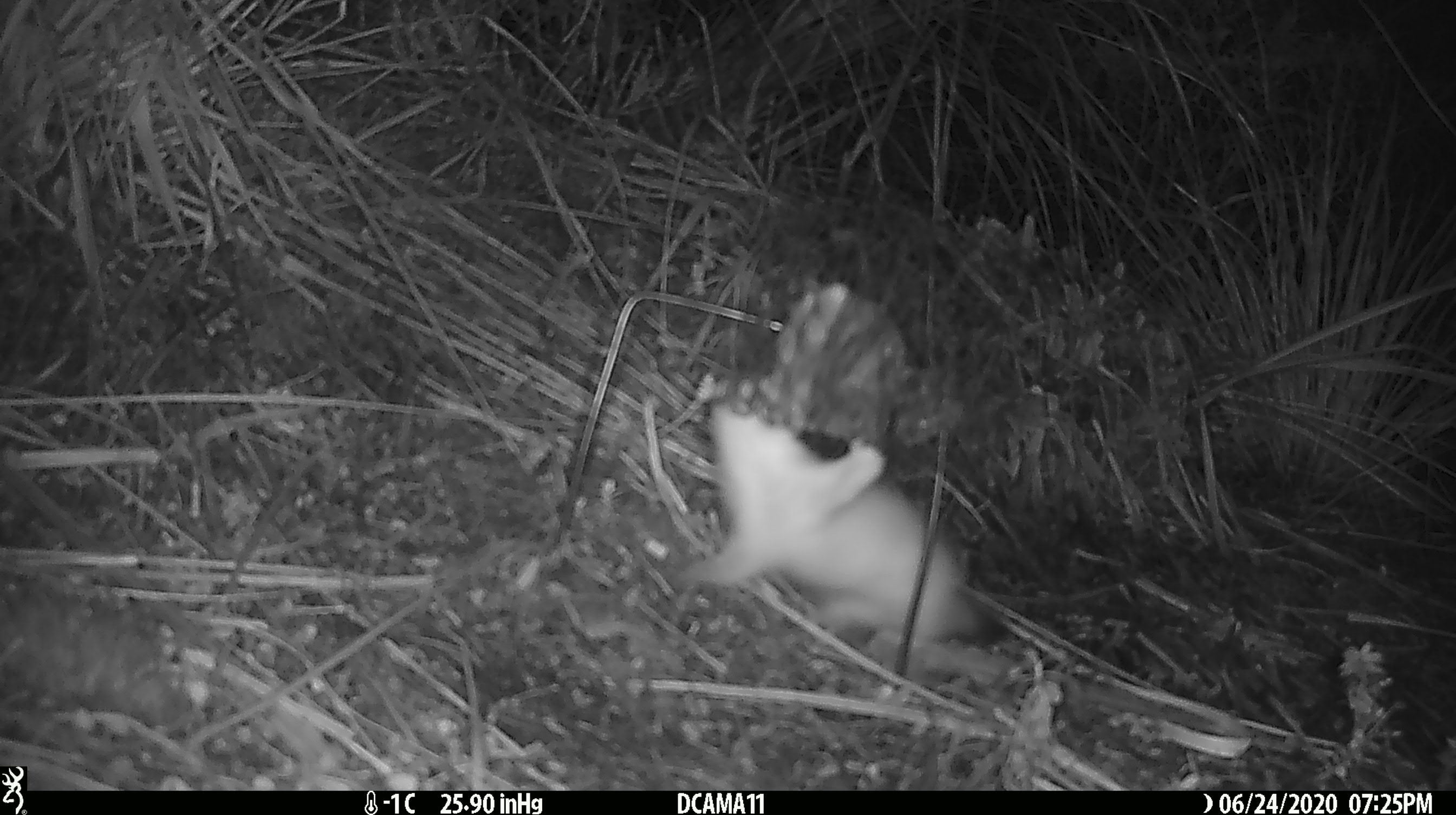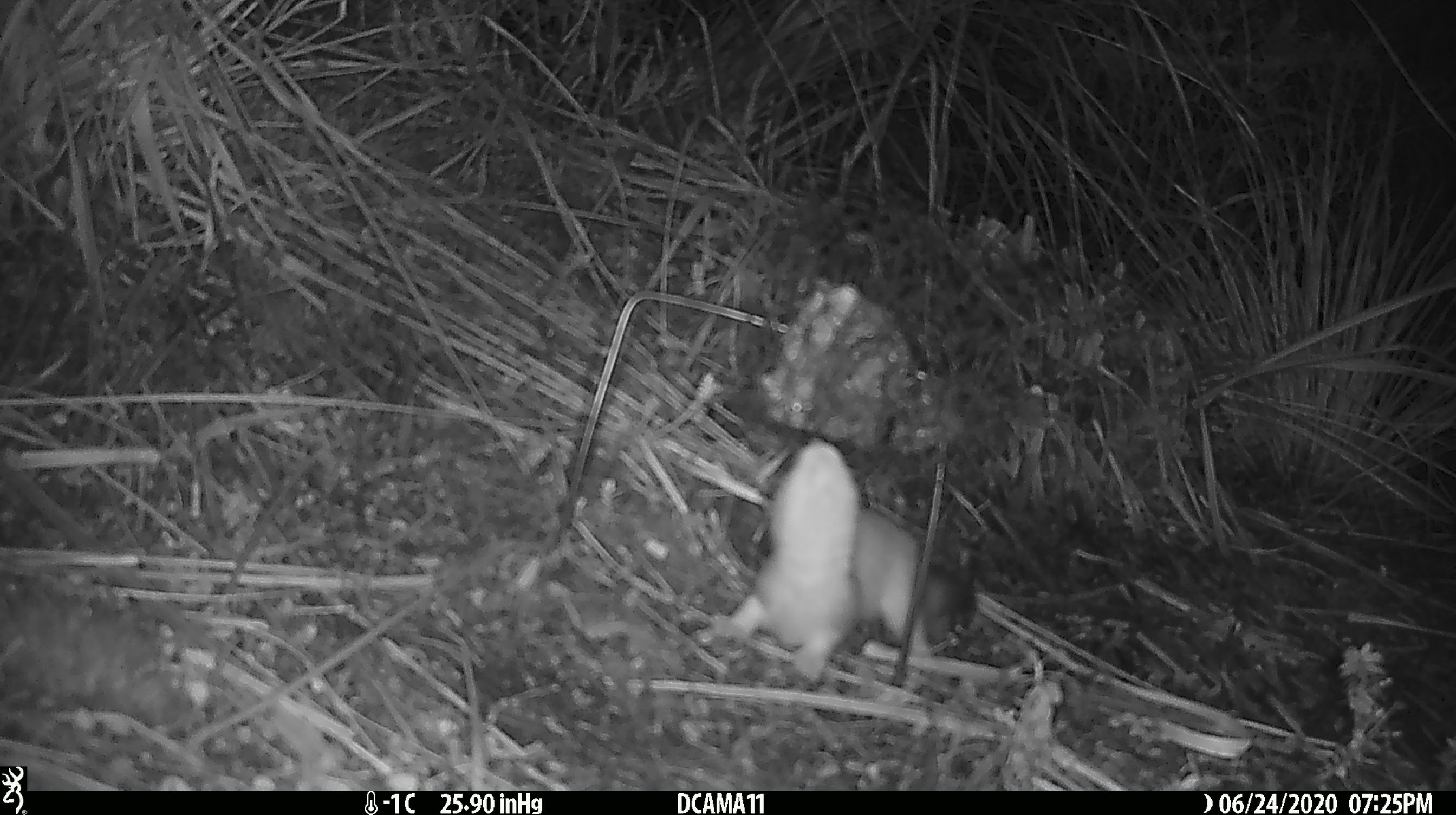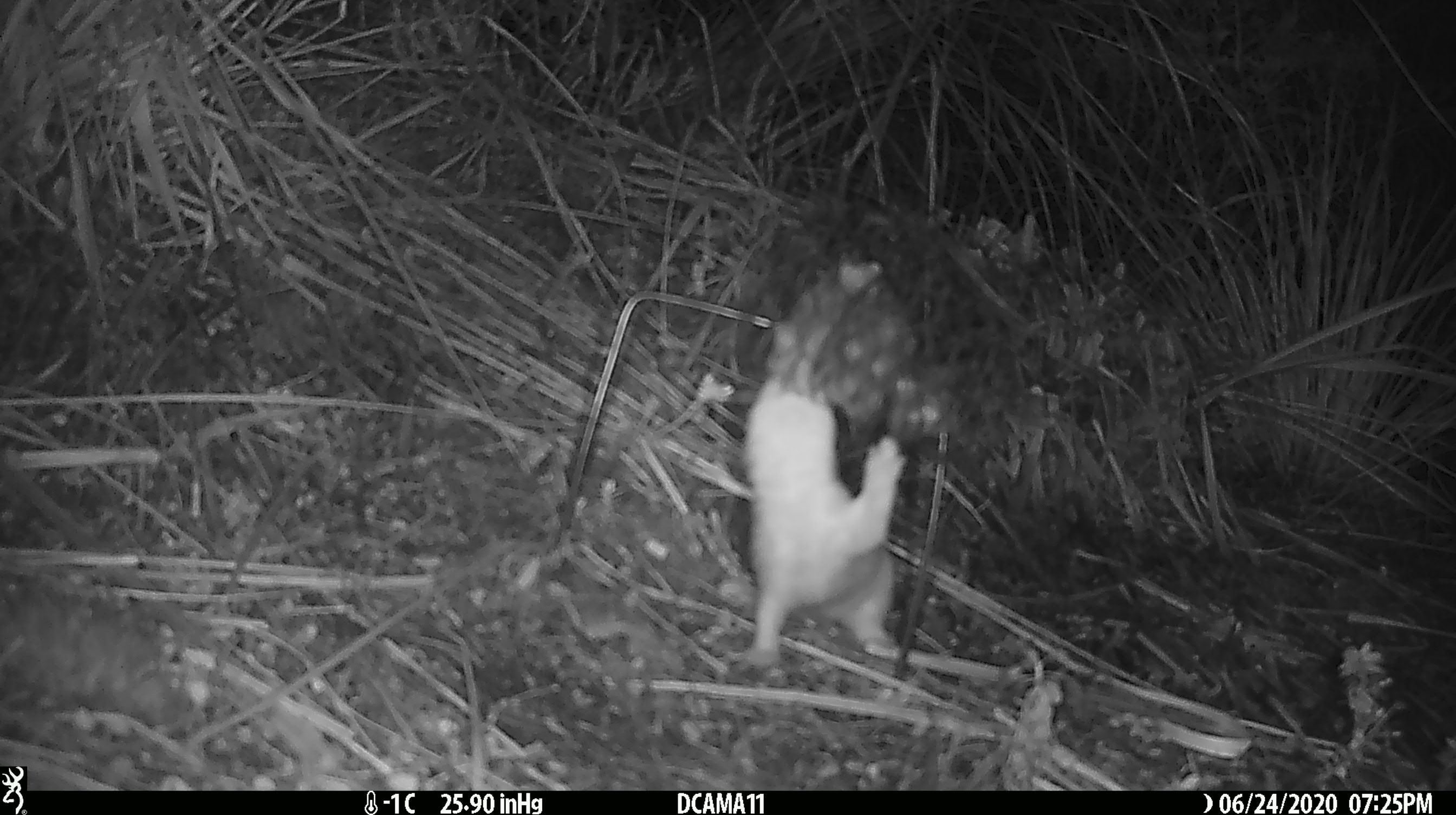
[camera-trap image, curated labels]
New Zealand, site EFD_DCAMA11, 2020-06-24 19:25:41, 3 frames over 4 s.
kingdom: Animalia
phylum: Chordata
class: Mammalia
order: Carnivora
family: Mustelidae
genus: Mustela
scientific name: Mustela erminea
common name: stoat